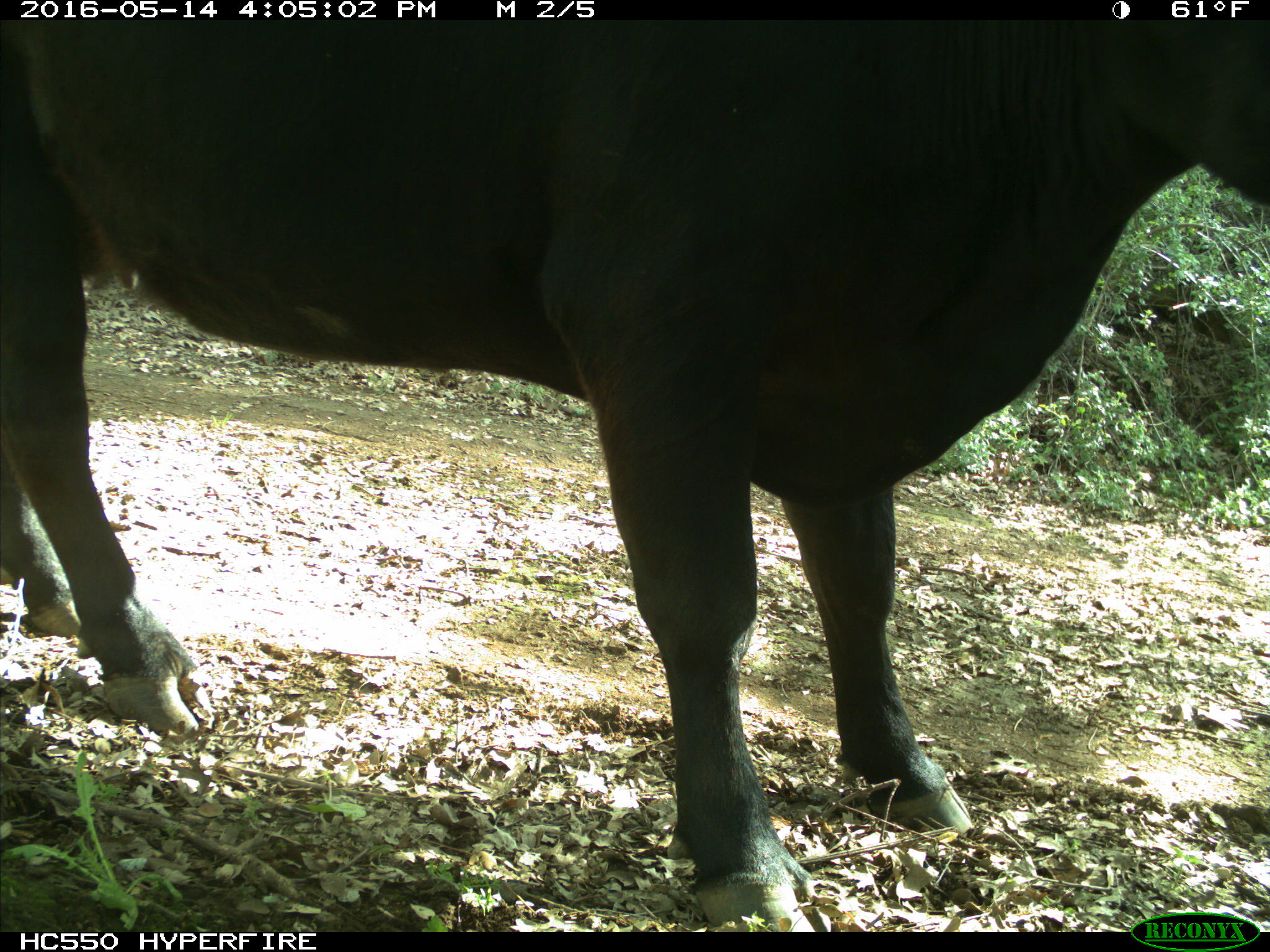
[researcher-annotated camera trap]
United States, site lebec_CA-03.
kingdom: Animalia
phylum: Chordata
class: Mammalia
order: Artiodactyla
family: Bovidae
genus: Bos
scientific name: Bos taurus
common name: domestic cow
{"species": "Bos taurus (domestic cow)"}